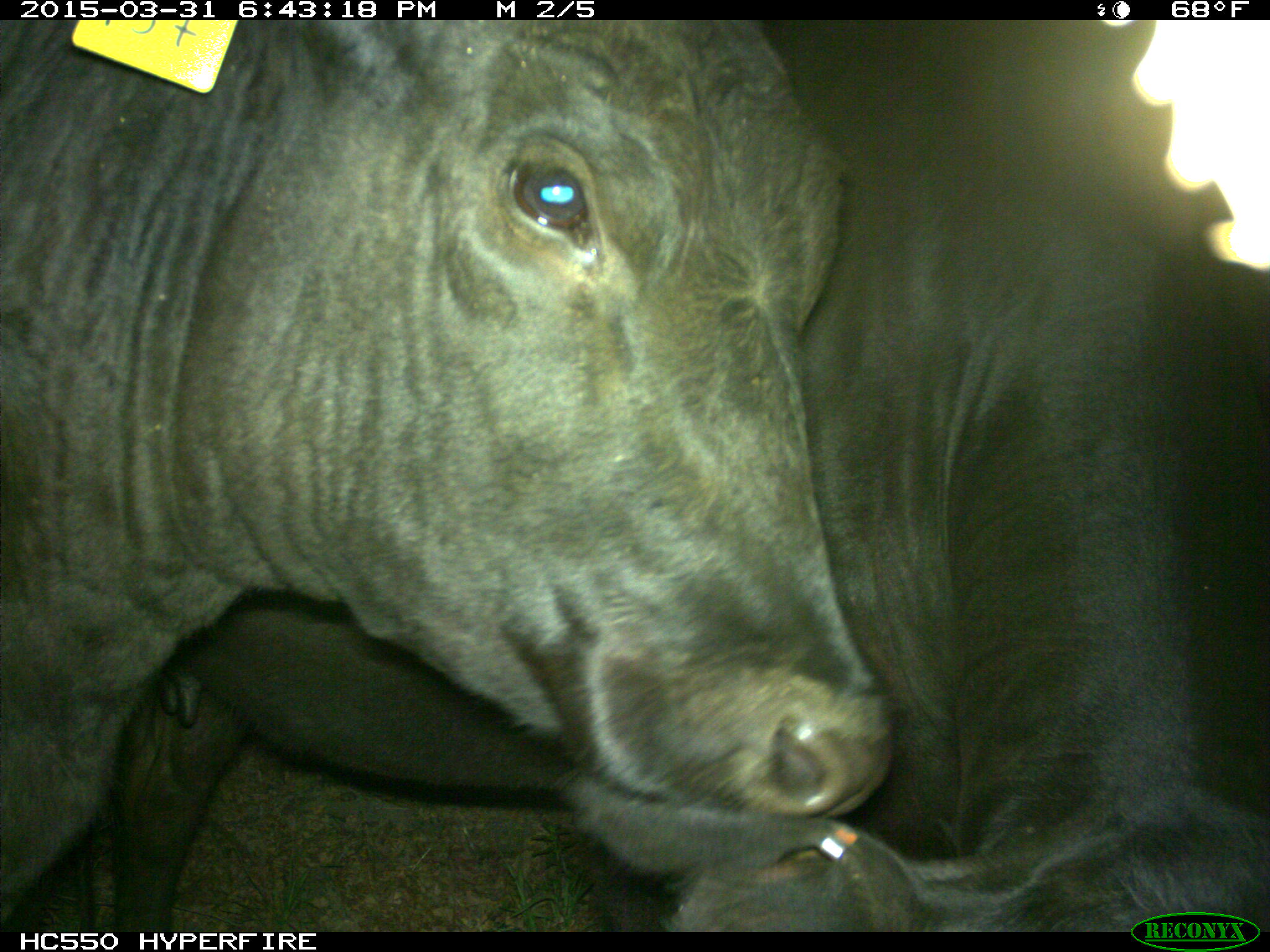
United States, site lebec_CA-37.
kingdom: Animalia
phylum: Chordata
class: Mammalia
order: Artiodactyla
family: Bovidae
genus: Bos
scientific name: Bos taurus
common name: domestic cow